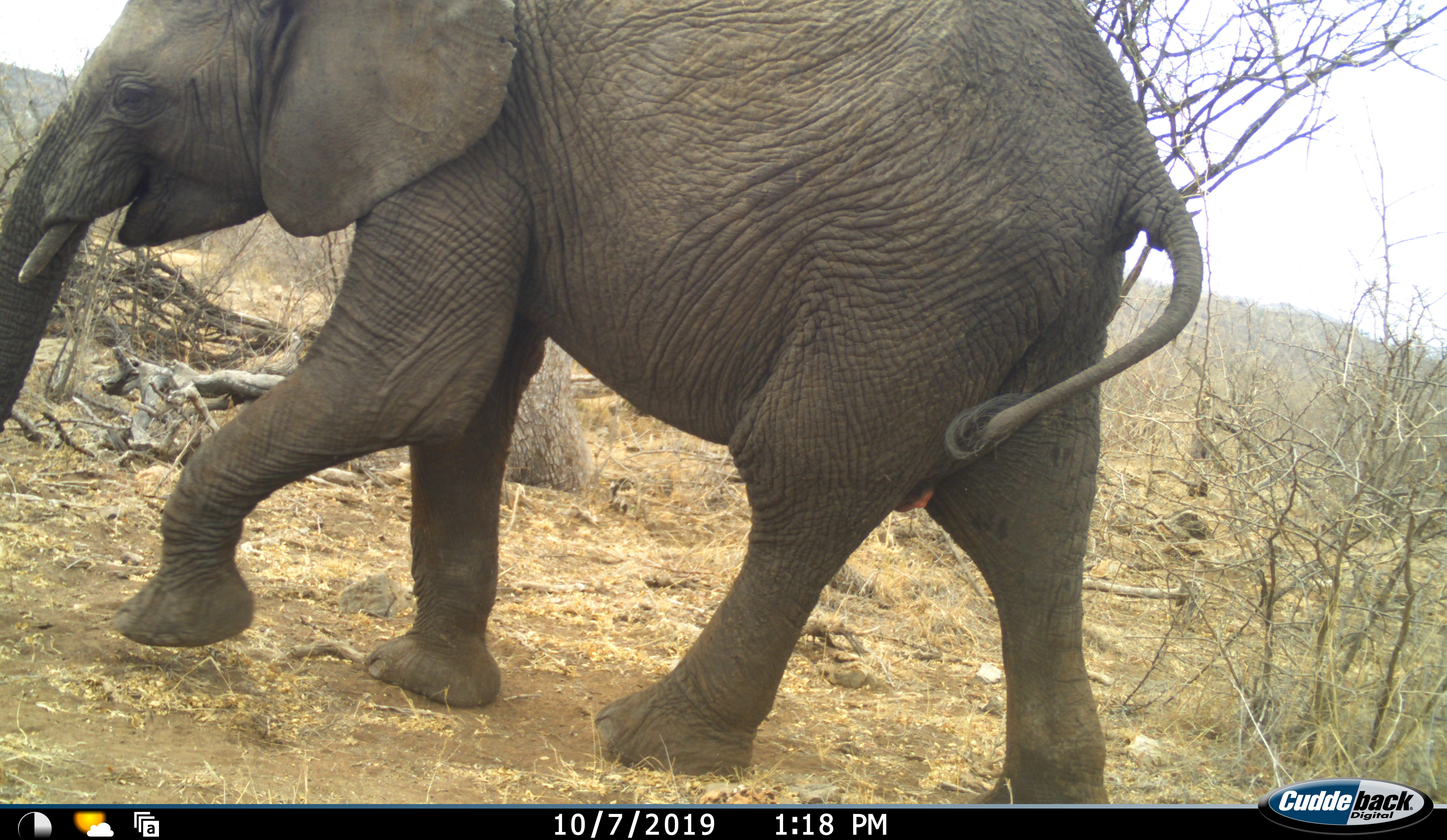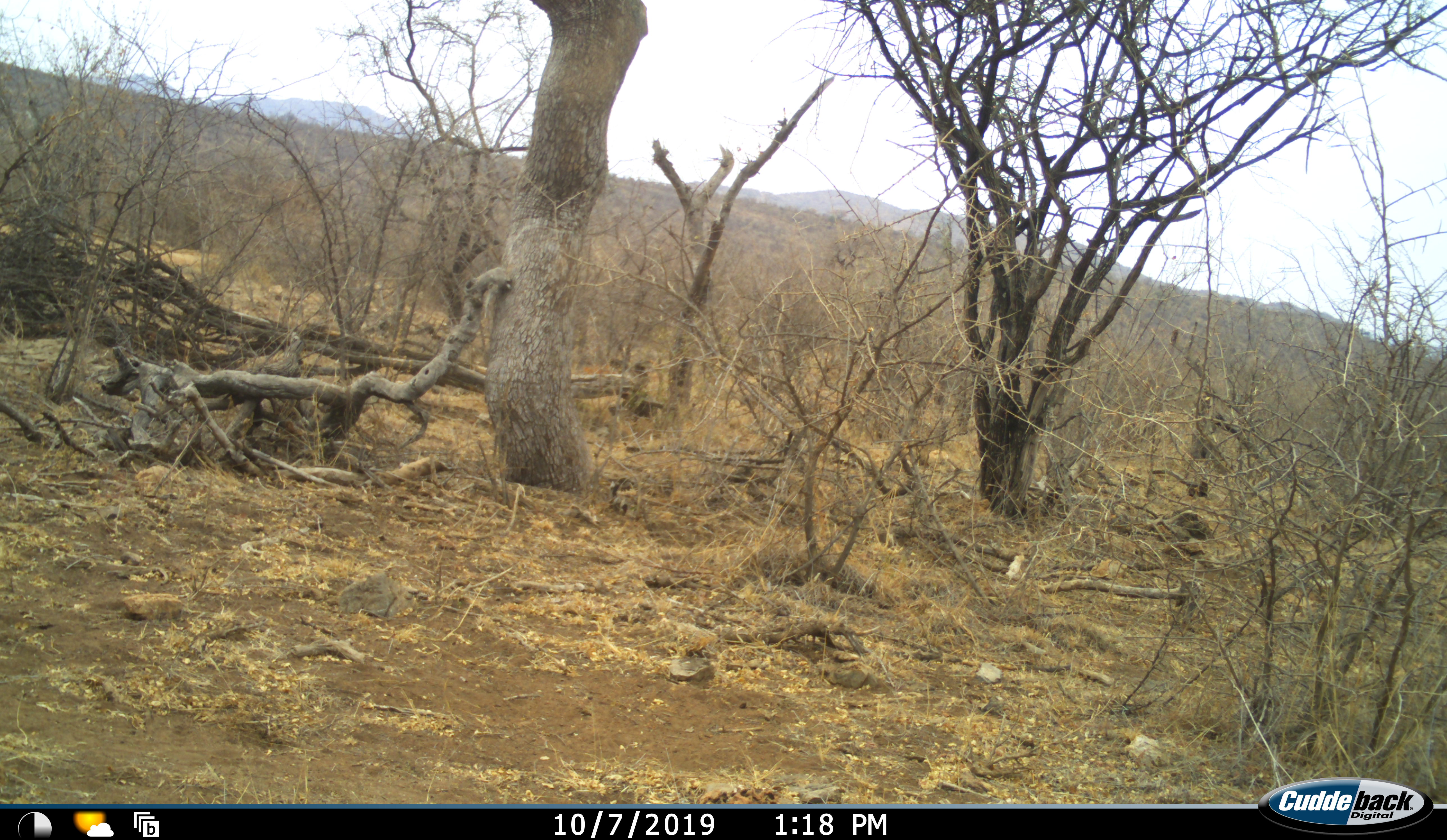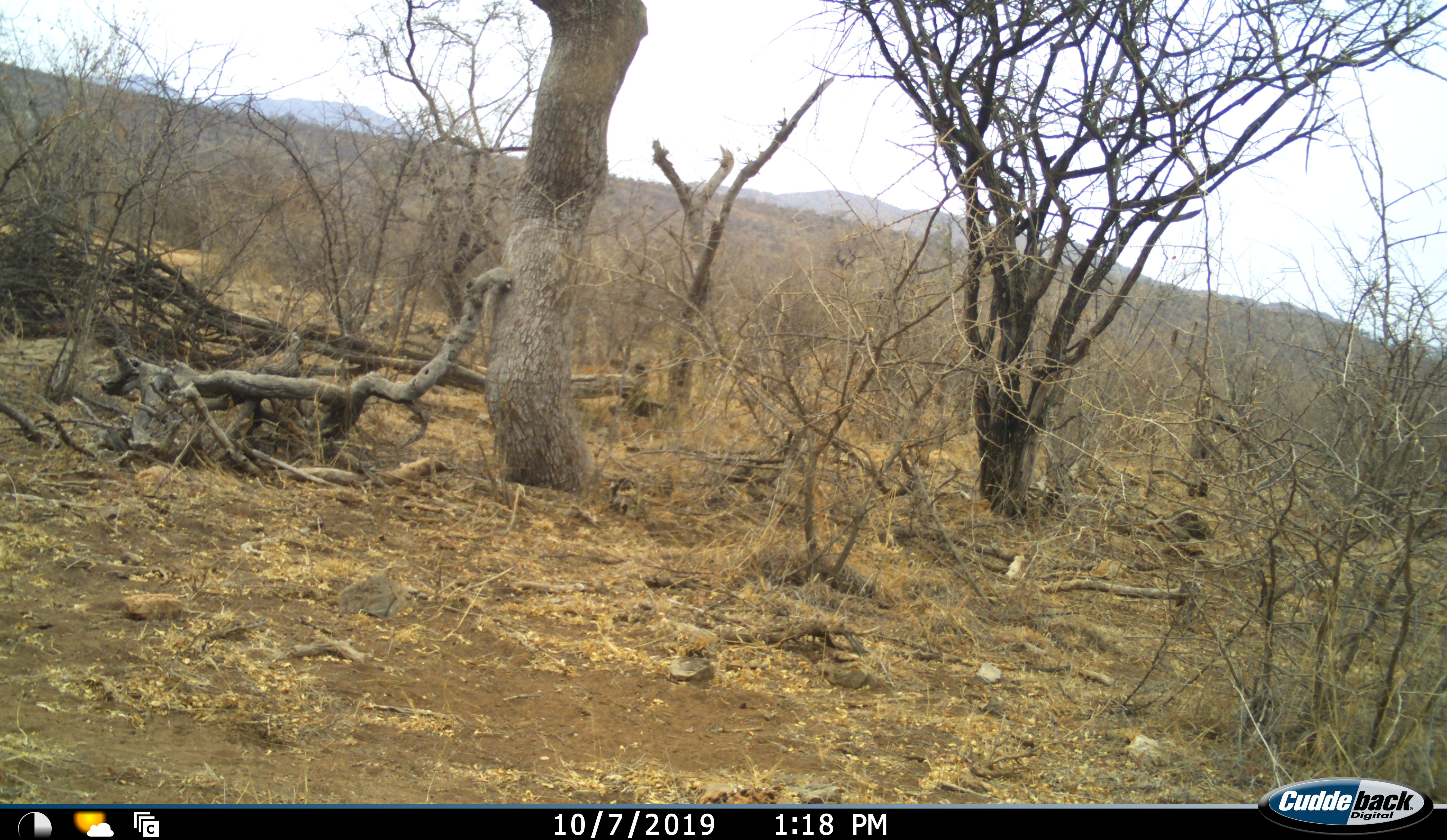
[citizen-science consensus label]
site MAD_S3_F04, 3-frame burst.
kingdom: Animalia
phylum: Chordata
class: Mammalia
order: Proboscidea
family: Elephantidae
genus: Loxodonta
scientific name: Loxodonta africana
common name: african bush elephant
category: elephant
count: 1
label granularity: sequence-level